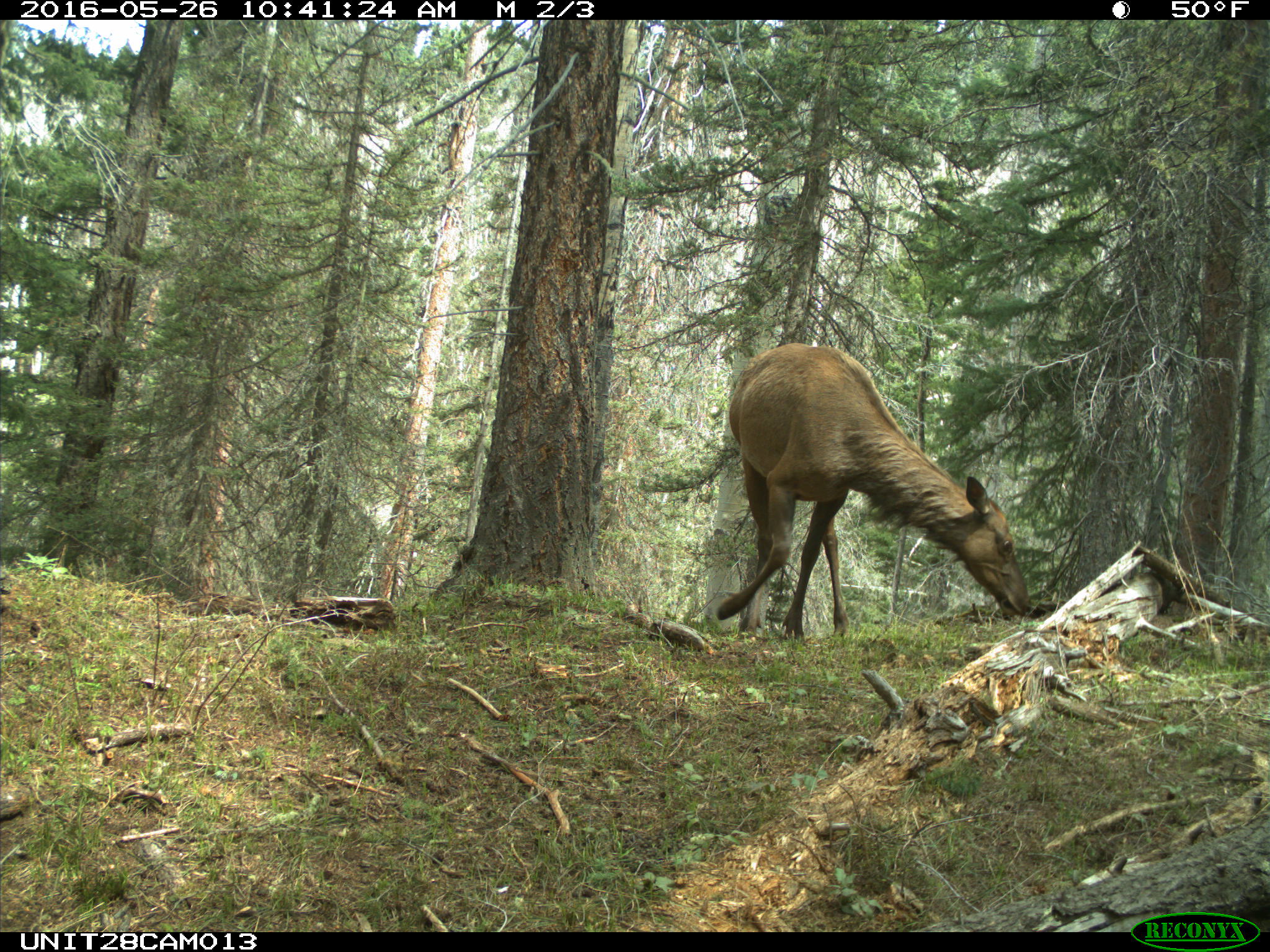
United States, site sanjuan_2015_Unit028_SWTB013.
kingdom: Animalia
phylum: Chordata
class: Mammalia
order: Artiodactyla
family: Cervidae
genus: Cervus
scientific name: Cervus elaphus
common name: red deer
Cervus elaphus (red deer).